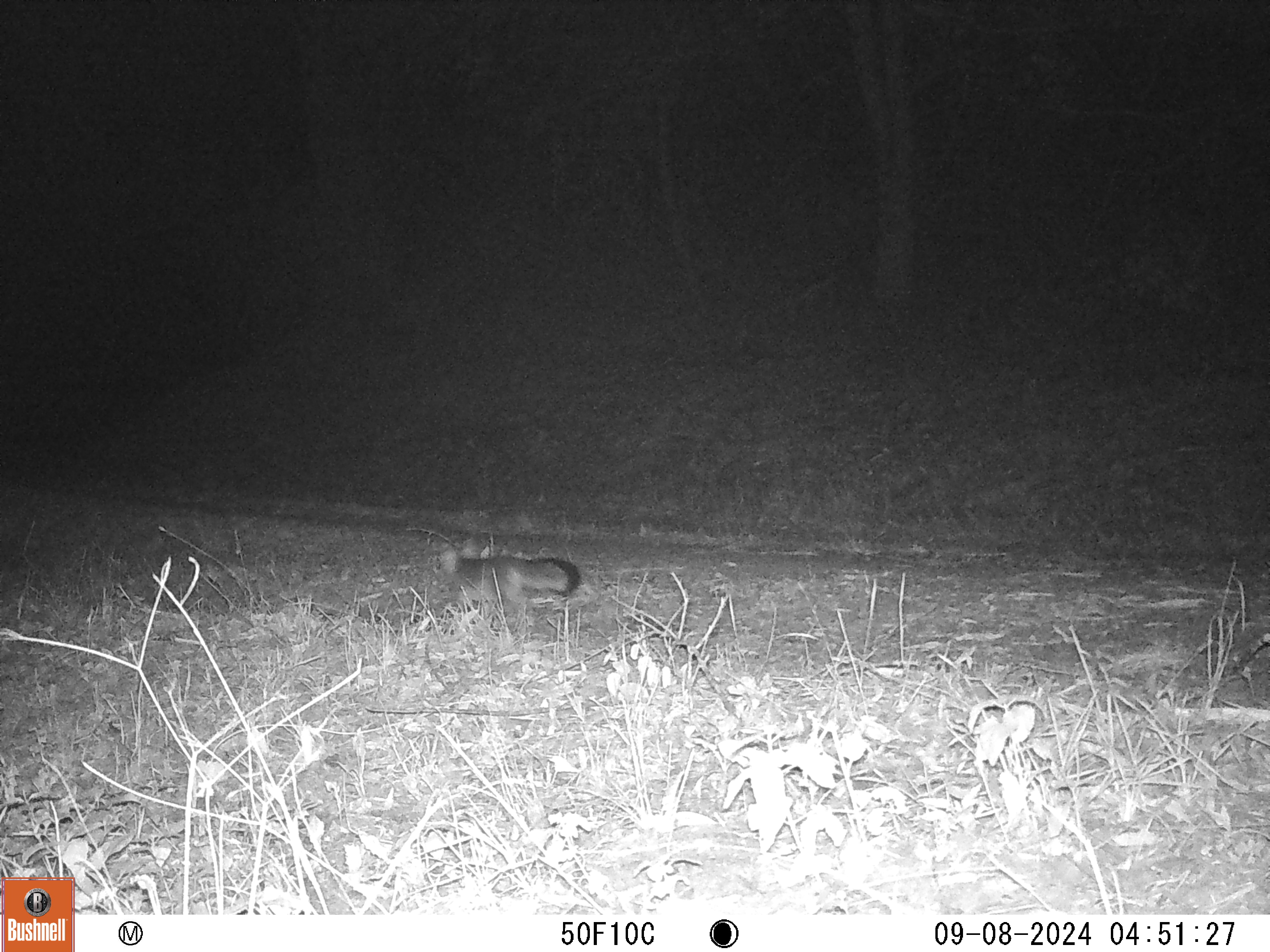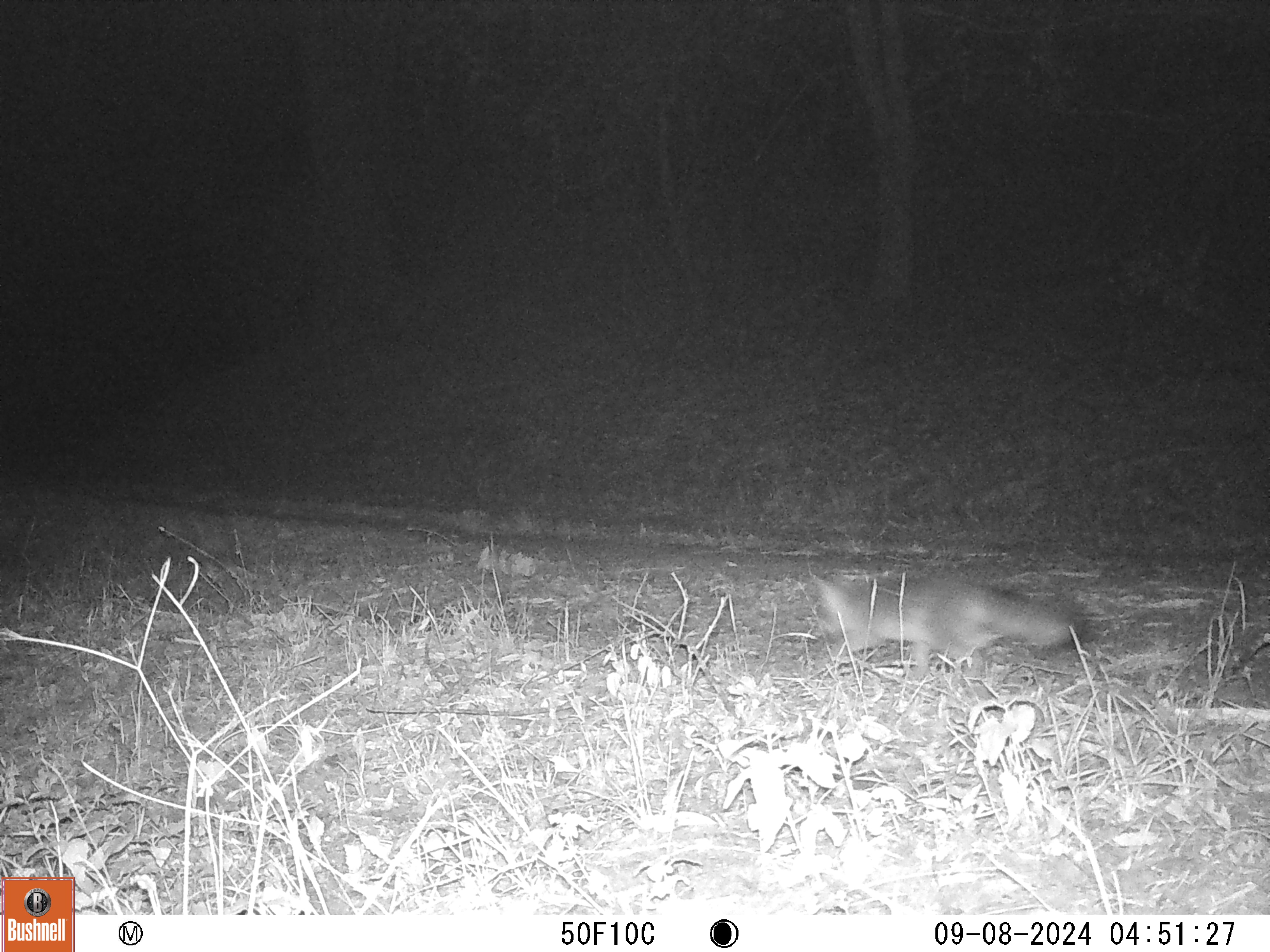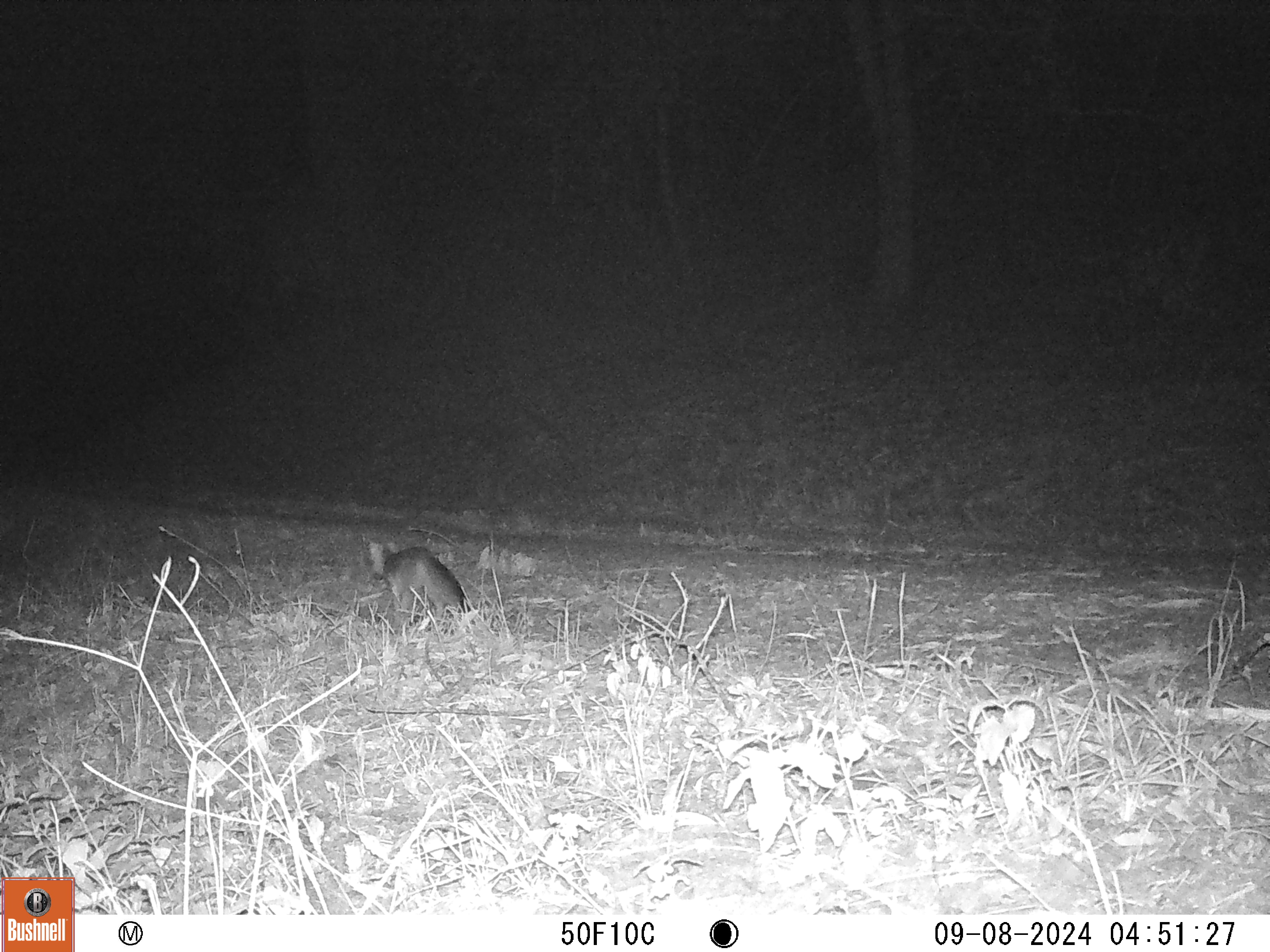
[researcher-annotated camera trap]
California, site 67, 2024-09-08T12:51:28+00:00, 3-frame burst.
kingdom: Animalia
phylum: Chordata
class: Mammalia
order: Carnivora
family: Canidae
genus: Urocyon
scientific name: Urocyon cinereoargenteus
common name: gray fox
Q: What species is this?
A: Gray fox (Urocyon cinereoargenteus).